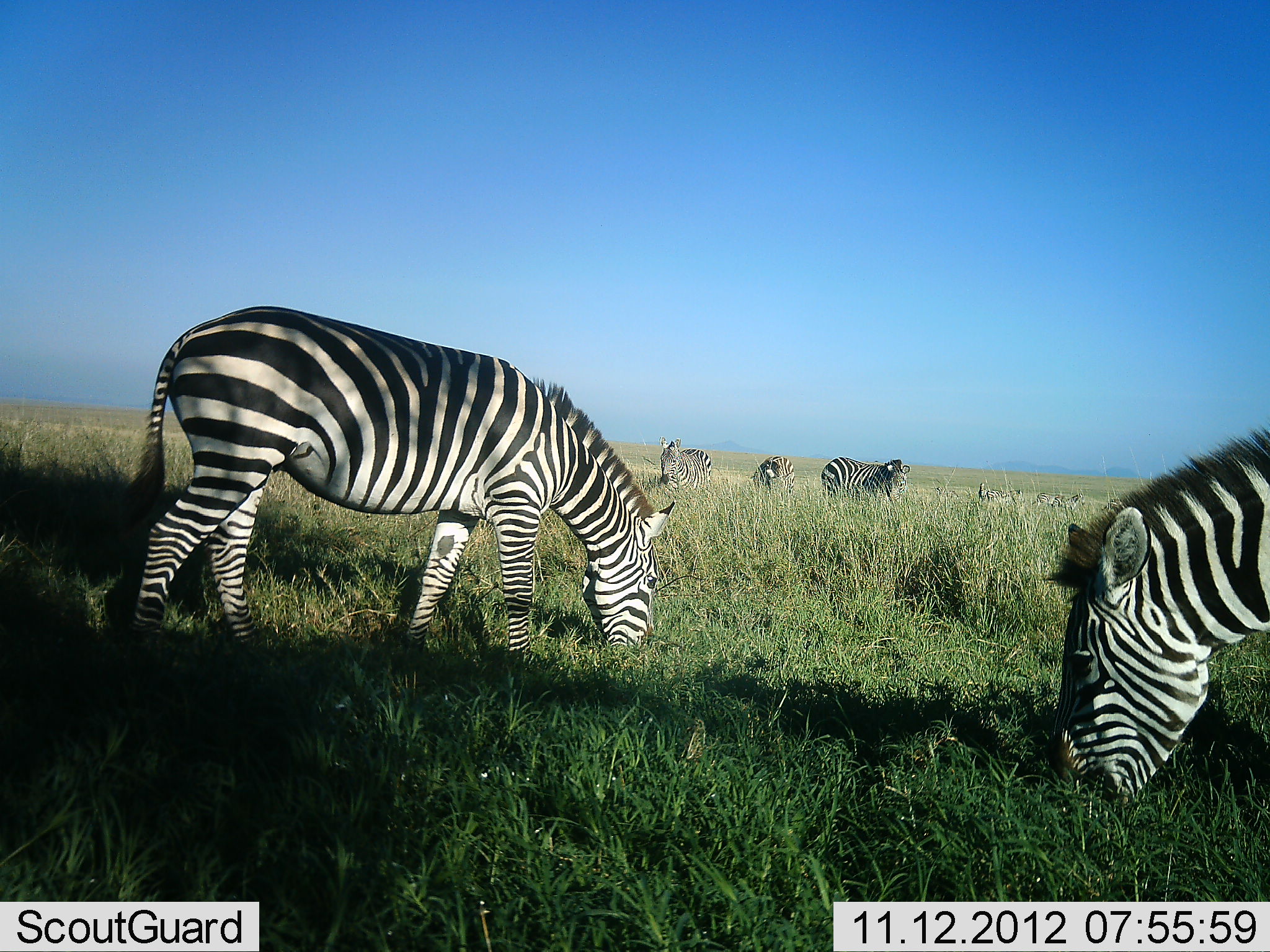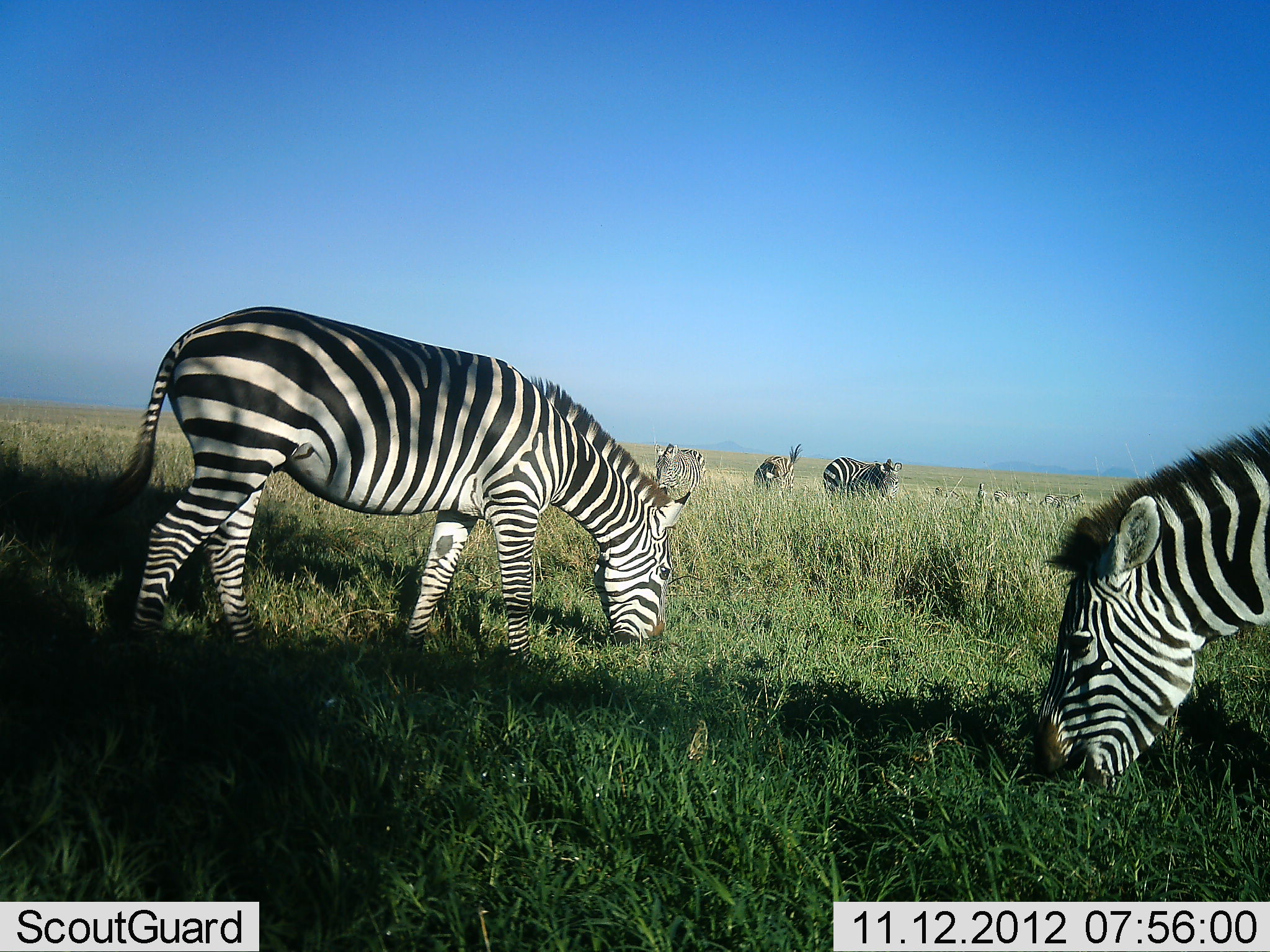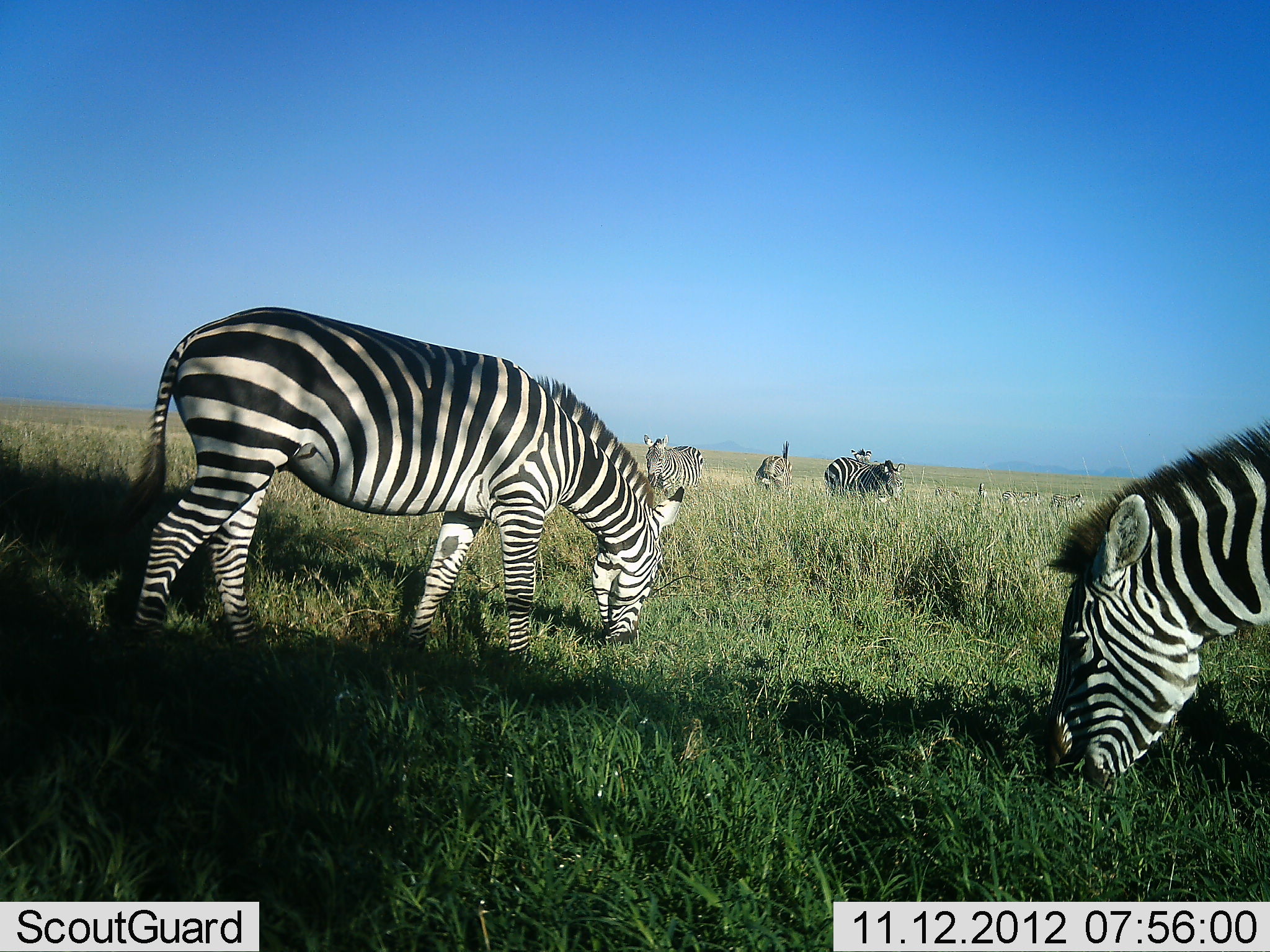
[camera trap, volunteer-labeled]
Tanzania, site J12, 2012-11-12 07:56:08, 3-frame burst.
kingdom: Animalia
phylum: Chordata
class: Mammalia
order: Perissodactyla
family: Equidae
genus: Equus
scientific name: Equus quagga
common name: plains zebra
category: zebra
Zebra (plains zebra) (Equus quagga), count 5. Behavior (volunteer vote fractions): standing 36%, resting 0%, moving 9%, interacting 0%. Young present (vote fraction): 0%. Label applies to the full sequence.